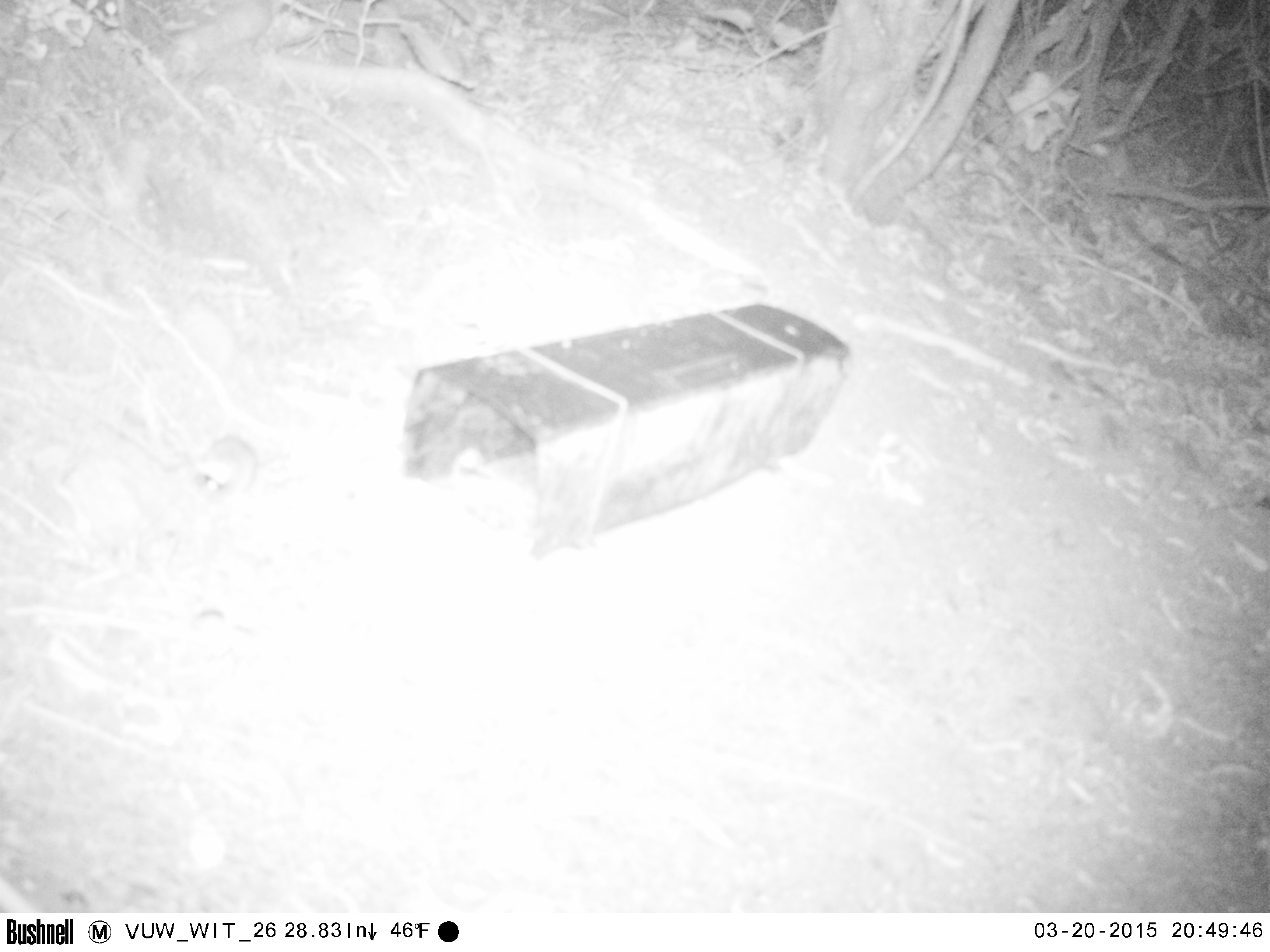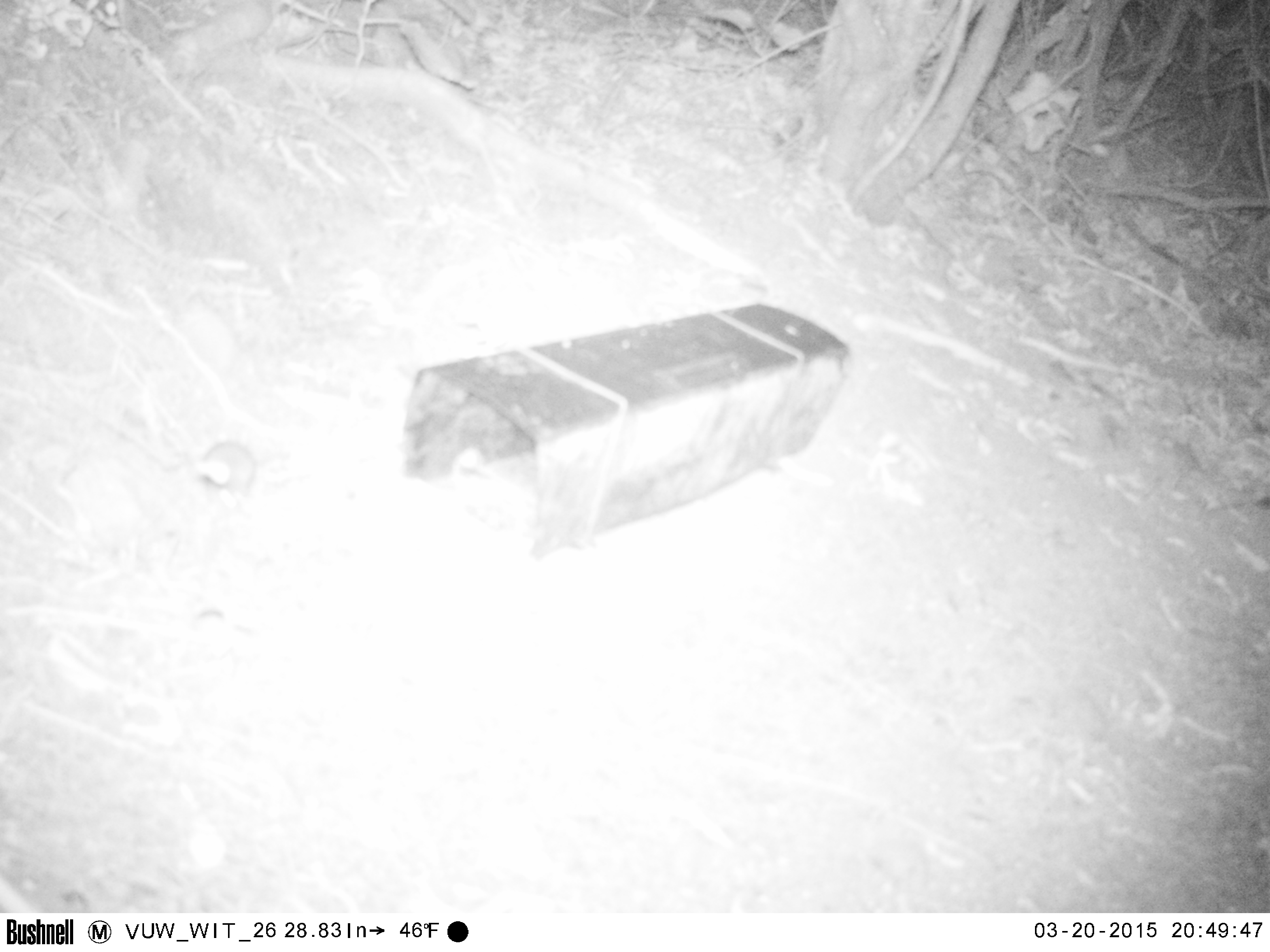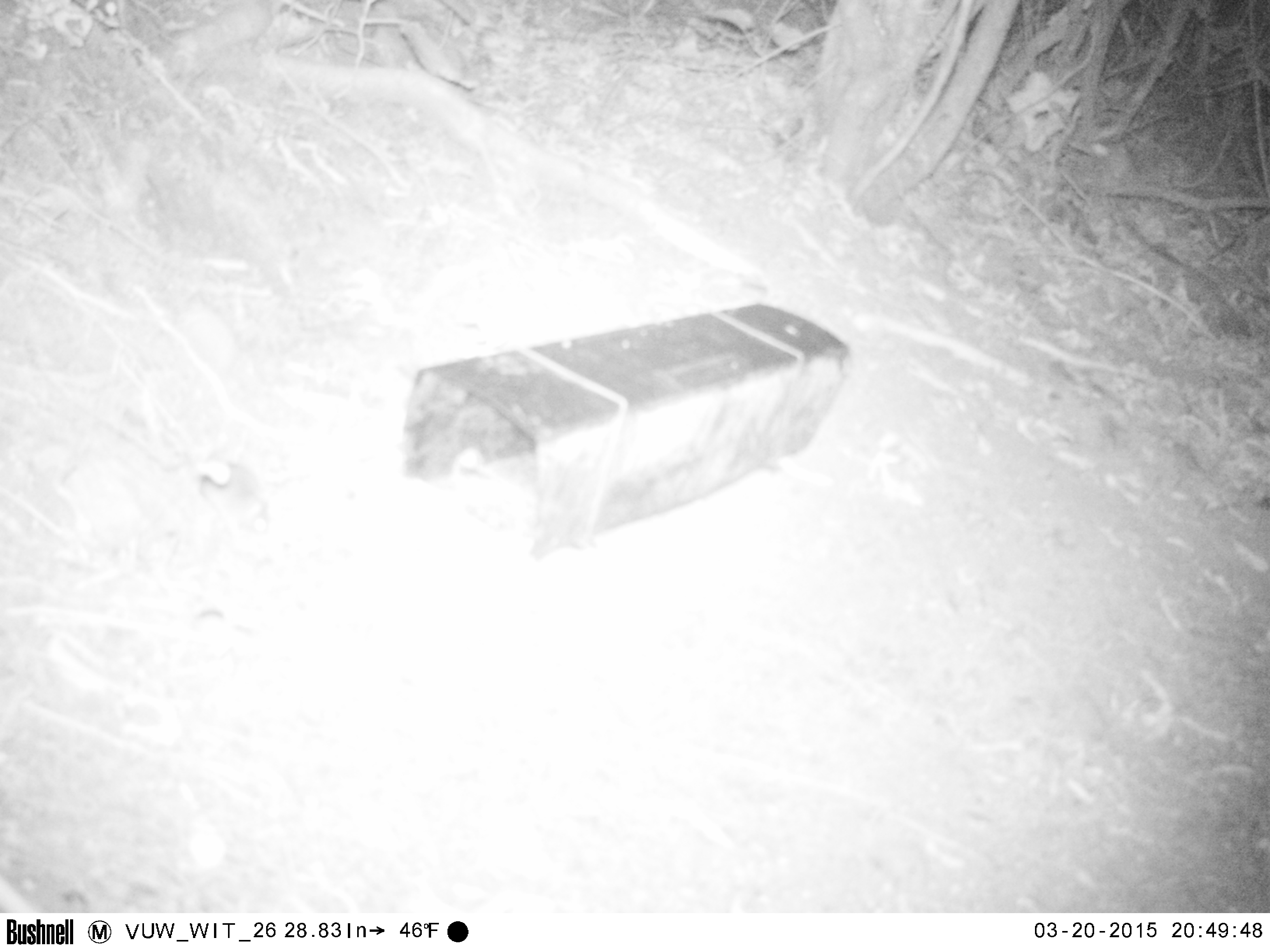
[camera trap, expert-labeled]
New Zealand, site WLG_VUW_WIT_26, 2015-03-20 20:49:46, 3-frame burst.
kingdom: Animalia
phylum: Chordata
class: Mammalia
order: Rodentia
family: Muridae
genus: Mus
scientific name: Mus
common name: mouse